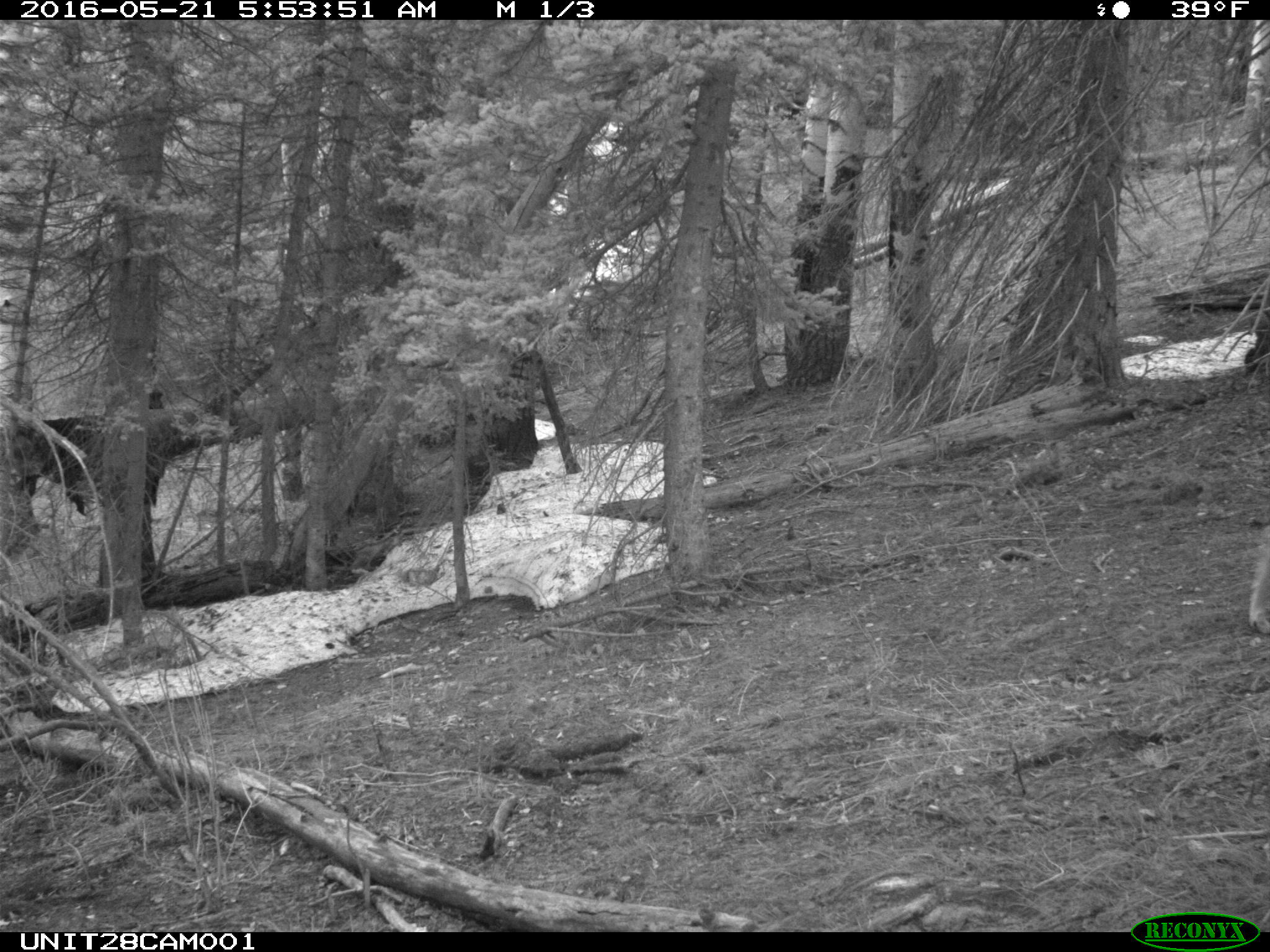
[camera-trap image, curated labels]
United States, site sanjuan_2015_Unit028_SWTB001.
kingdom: Animalia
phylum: Chordata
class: Mammalia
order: Artiodactyla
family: Cervidae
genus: Odocoileus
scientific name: Odocoileus hemionus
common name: mule deer